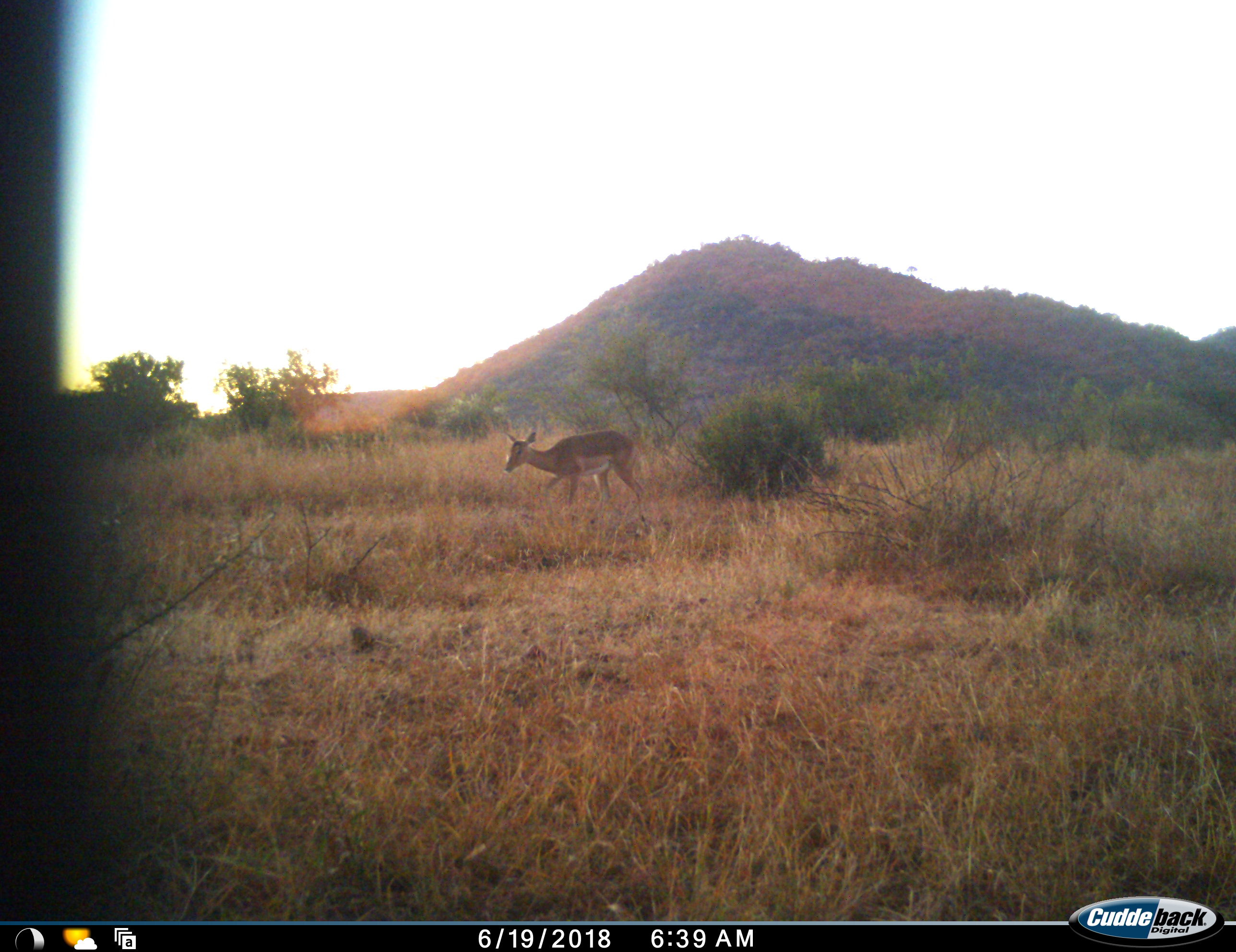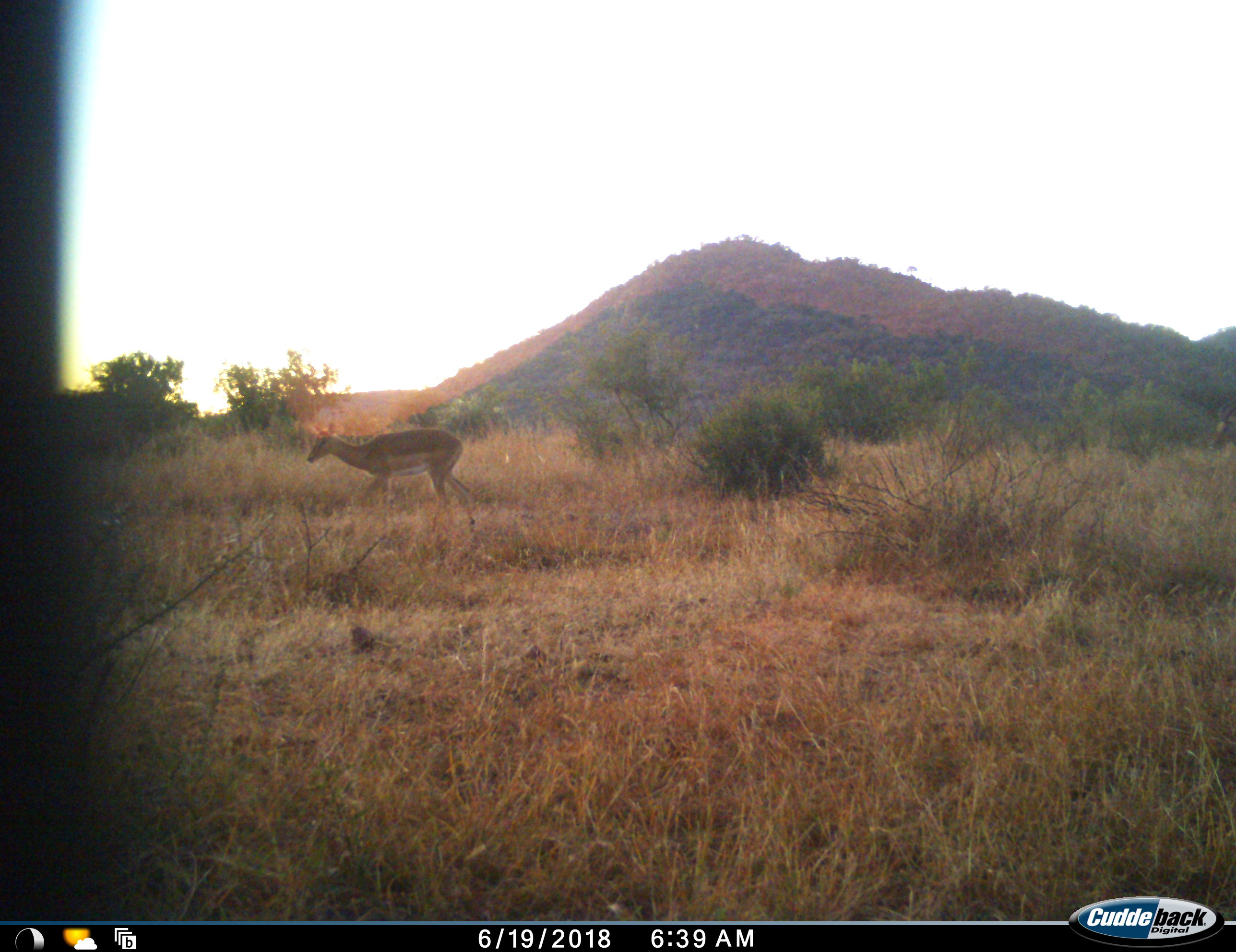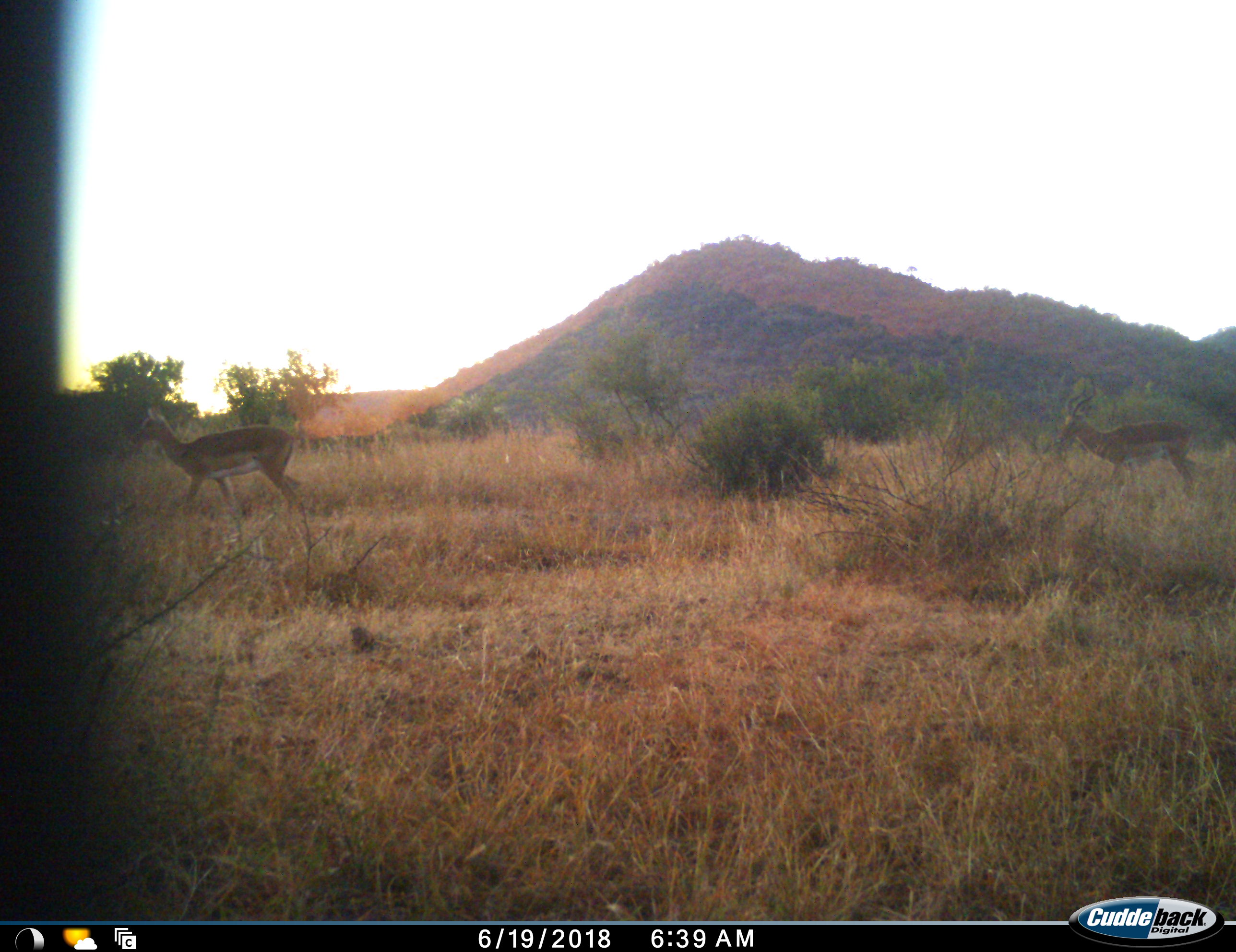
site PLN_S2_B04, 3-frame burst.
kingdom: Animalia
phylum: Chordata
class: Mammalia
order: Artiodactyla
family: Bovidae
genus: Aepyceros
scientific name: Aepyceros melampus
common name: impala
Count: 2.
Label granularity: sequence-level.